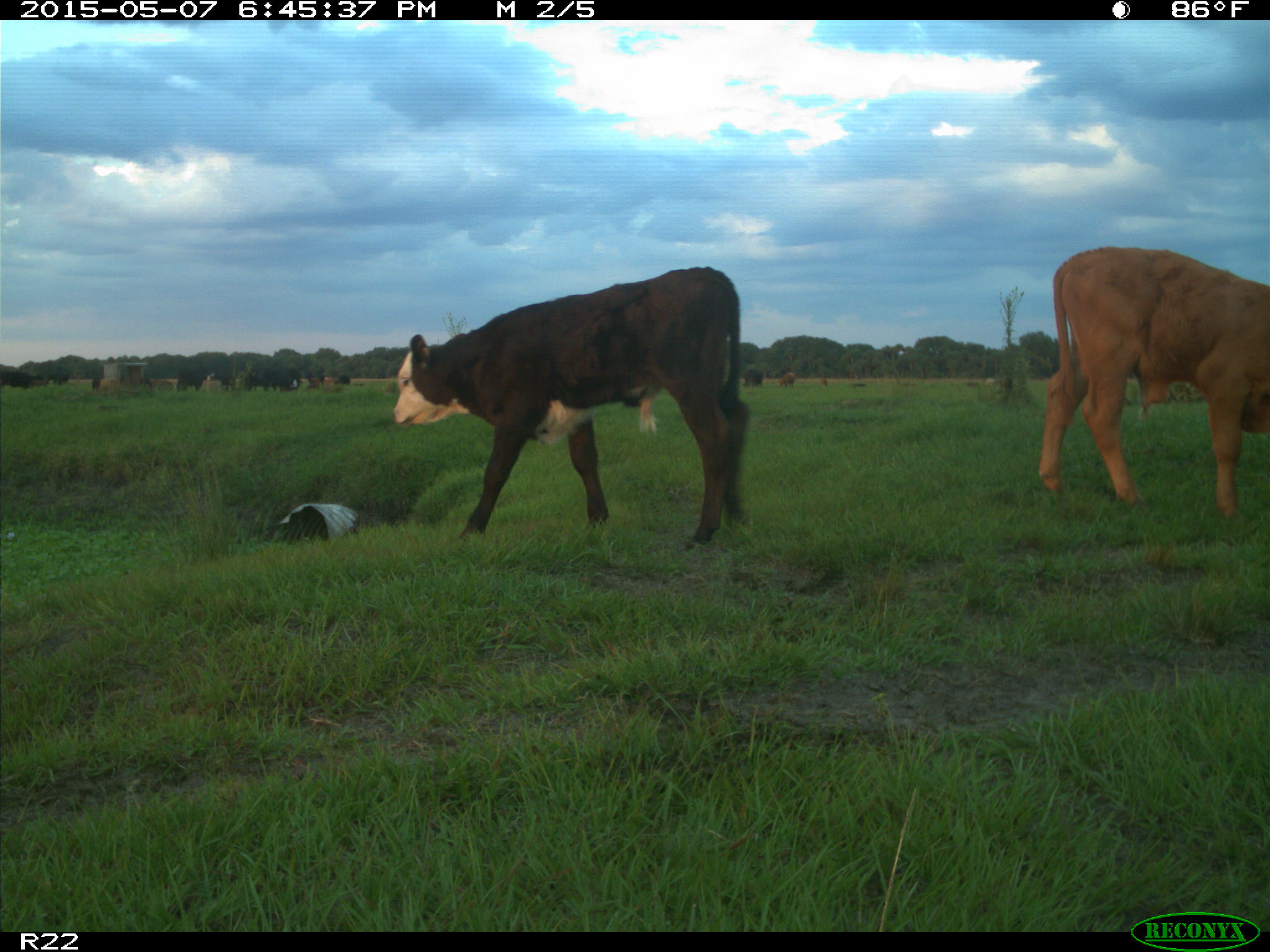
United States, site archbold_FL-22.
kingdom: Animalia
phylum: Chordata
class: Mammalia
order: Artiodactyla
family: Bovidae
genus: Bos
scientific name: Bos taurus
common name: domestic cow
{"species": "Bos taurus (domestic cow)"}